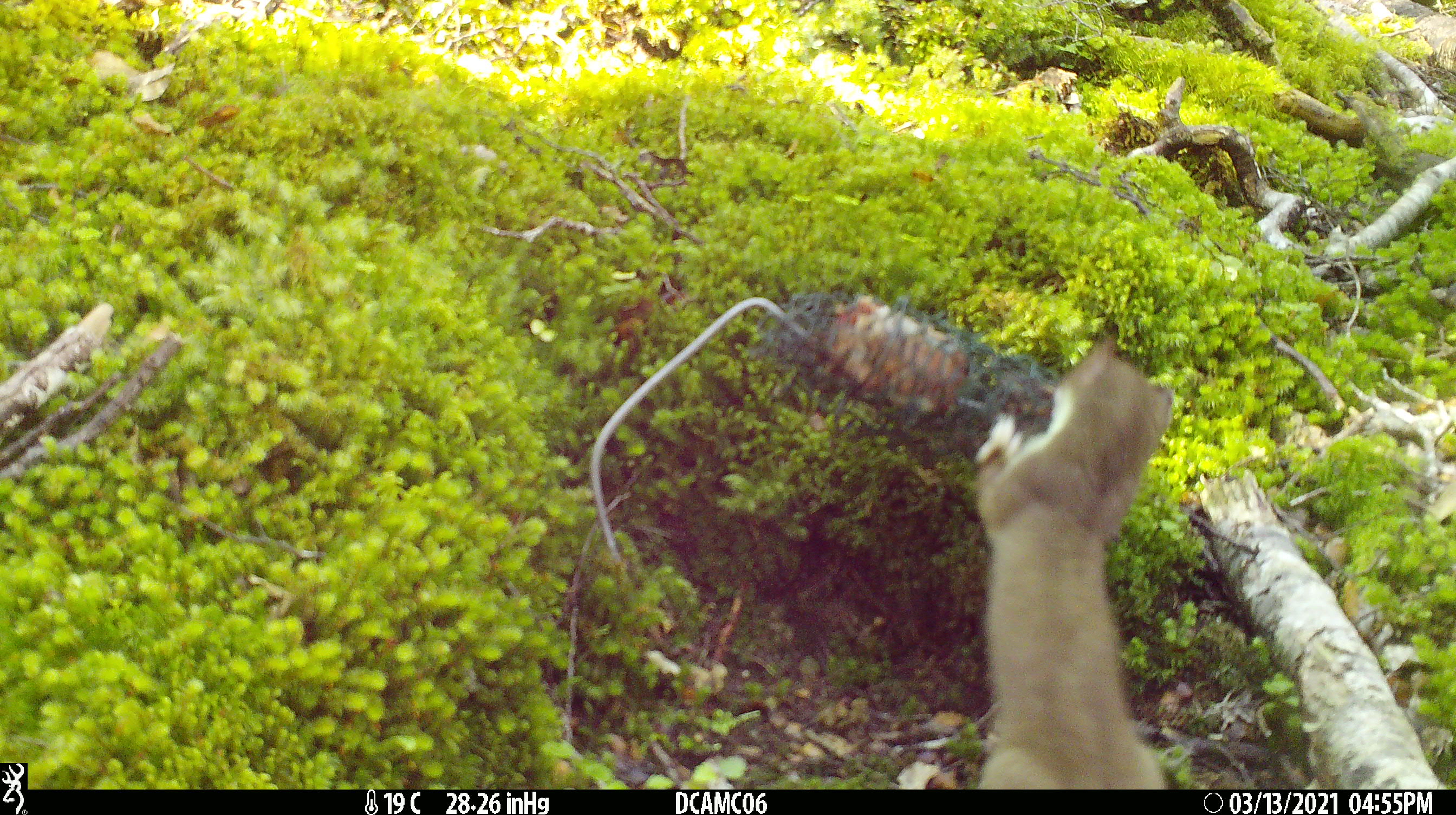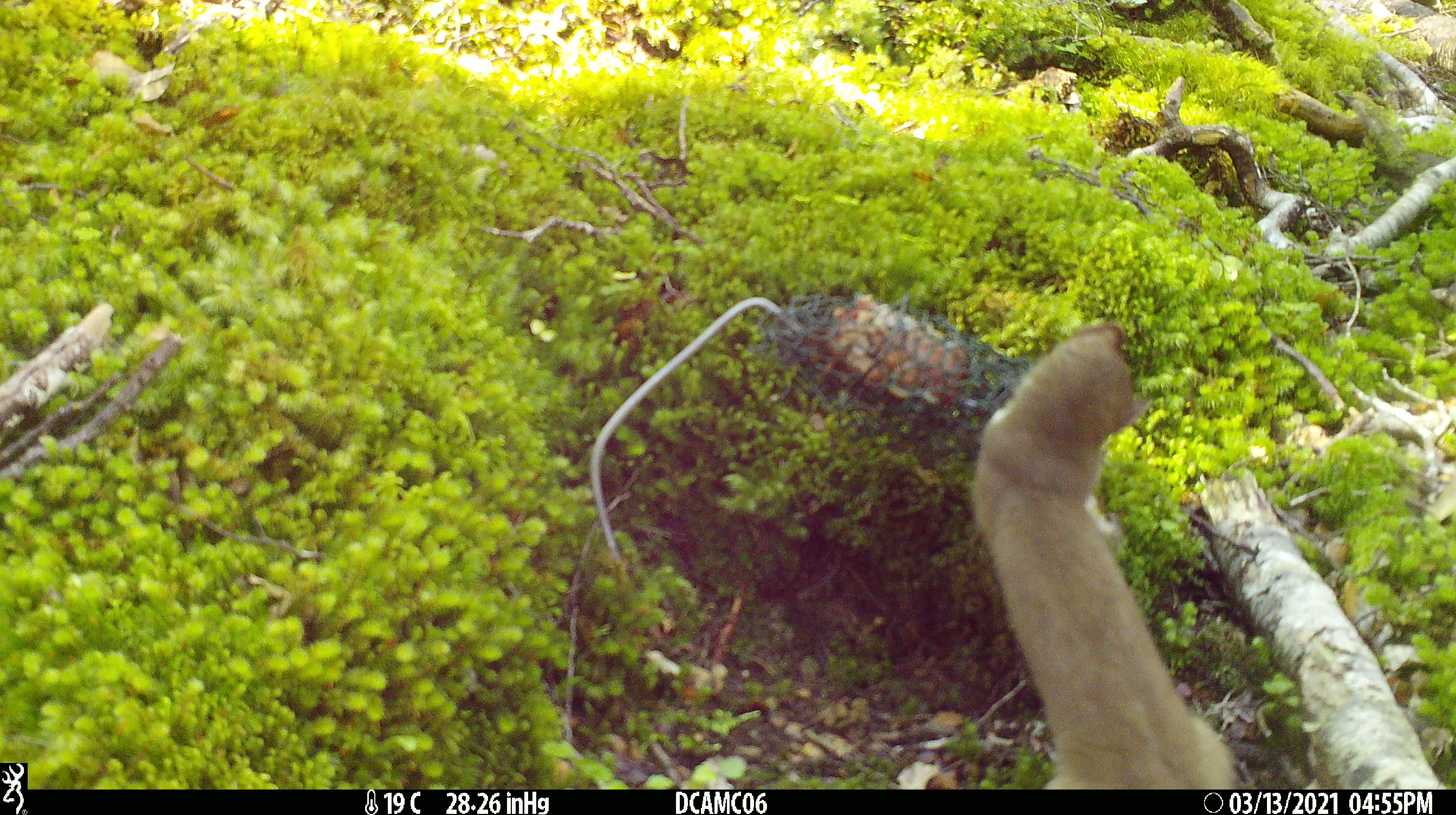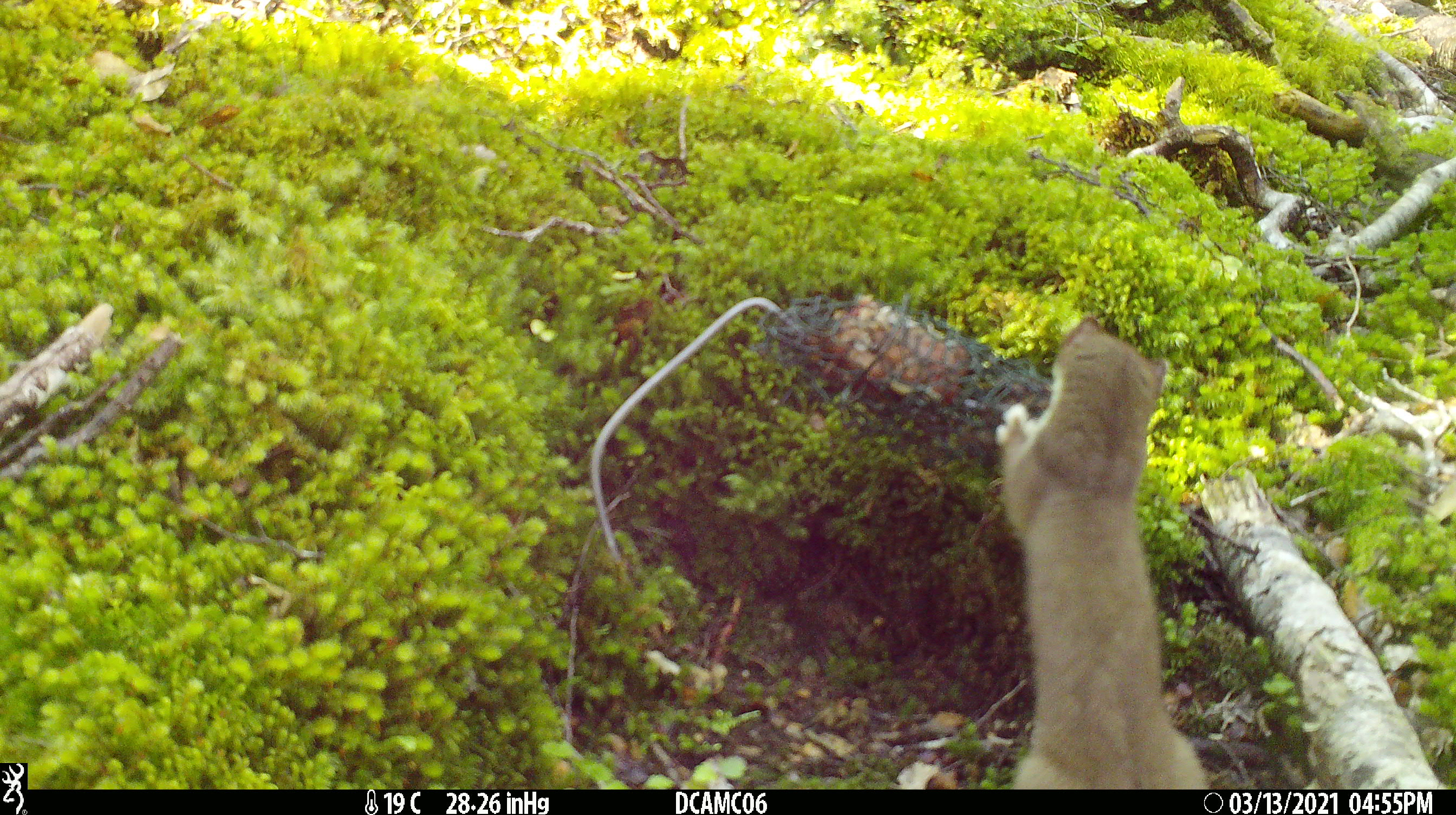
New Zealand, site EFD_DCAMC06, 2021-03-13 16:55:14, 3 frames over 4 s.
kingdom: Animalia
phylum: Chordata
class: Mammalia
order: Carnivora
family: Mustelidae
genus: Mustela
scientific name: Mustela erminea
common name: stoat